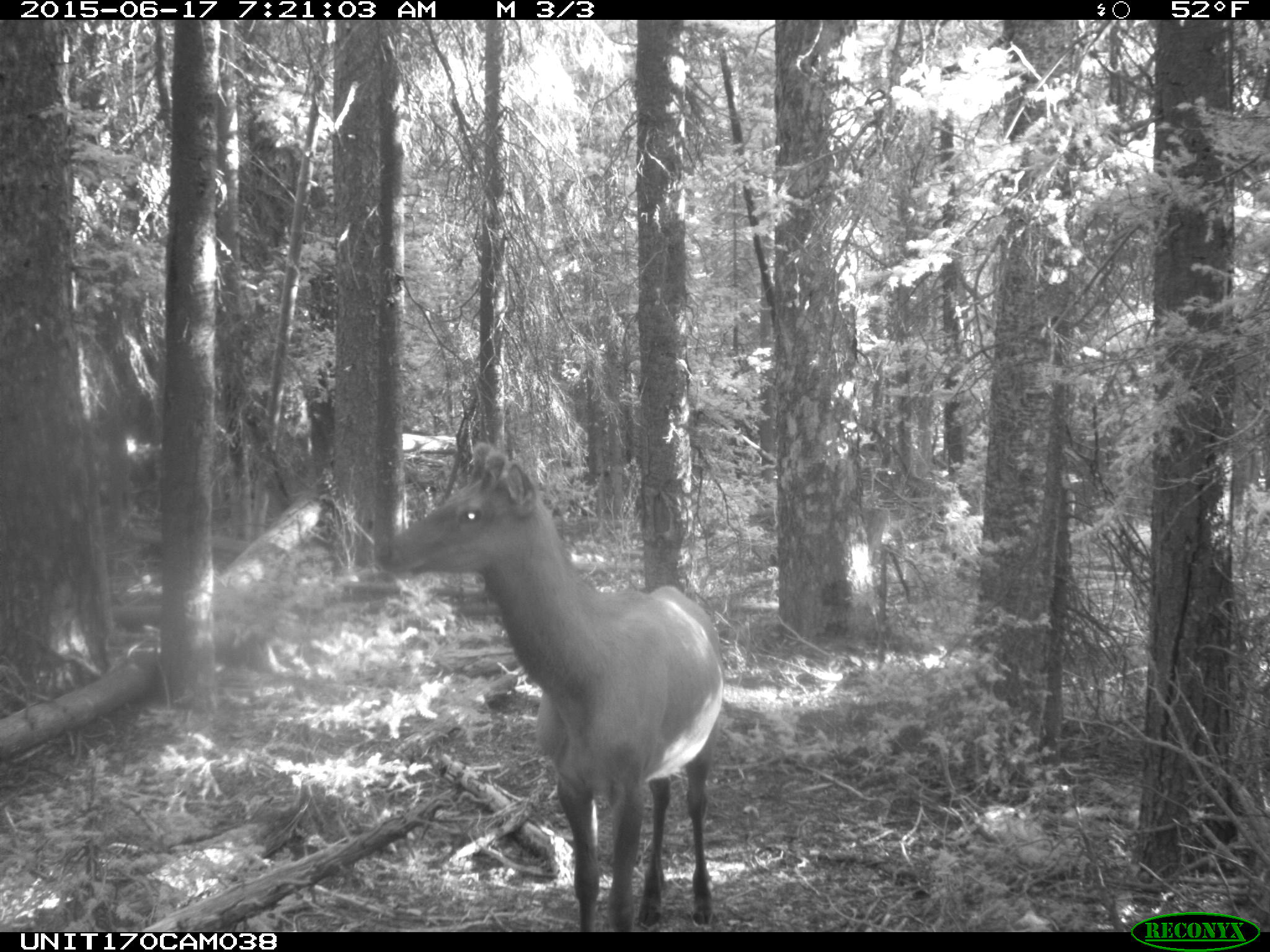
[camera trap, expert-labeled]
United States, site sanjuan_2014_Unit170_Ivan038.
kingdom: Animalia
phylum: Chordata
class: Mammalia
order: Artiodactyla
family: Cervidae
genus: Cervus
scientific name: Cervus elaphus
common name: red deer